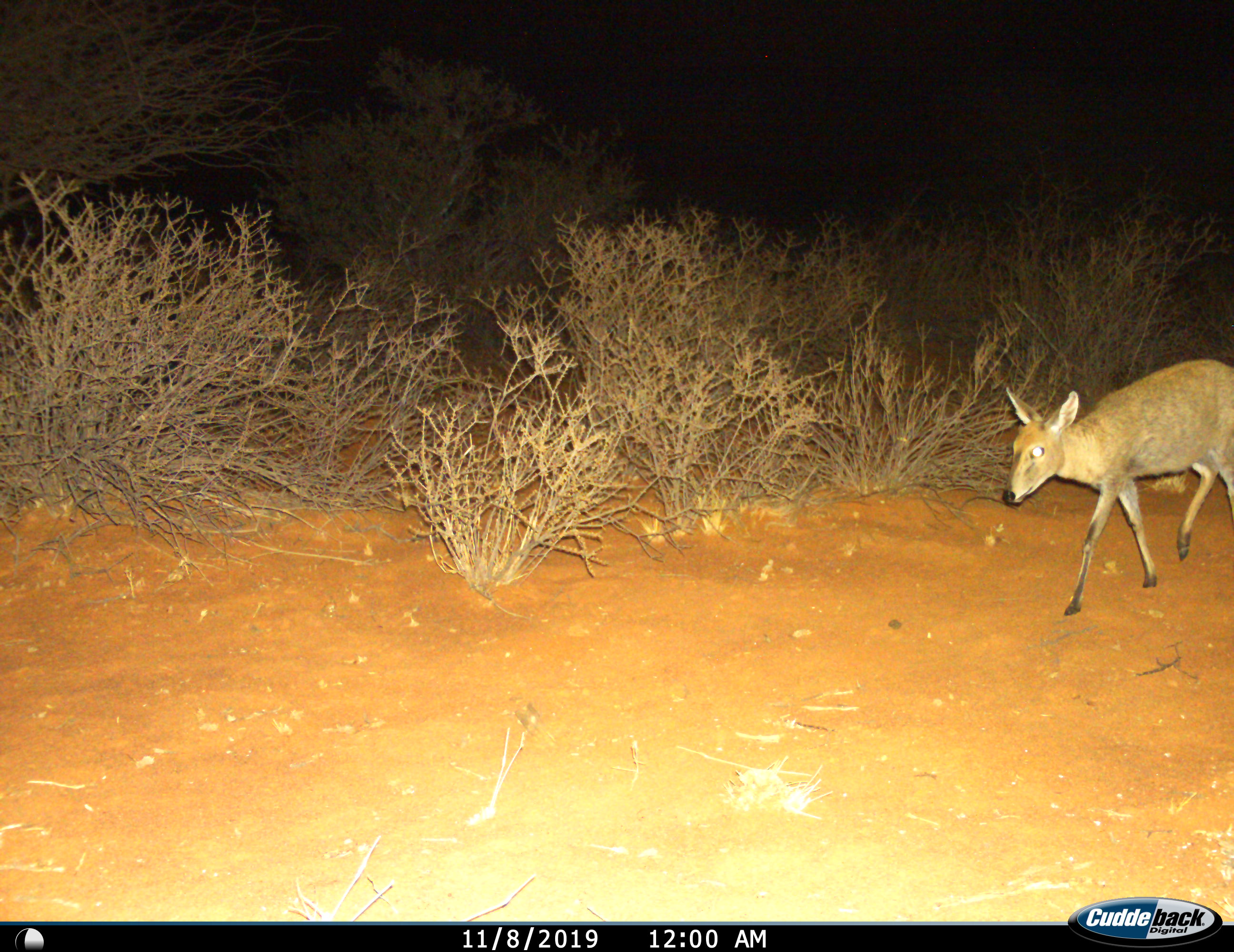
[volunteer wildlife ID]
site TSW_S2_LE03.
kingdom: Animalia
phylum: Chordata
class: Mammalia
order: Artiodactyla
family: Bovidae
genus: Sylvicapra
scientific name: Sylvicapra grimmia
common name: common duiker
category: duikercommongrey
Duikercommongrey (common duiker) (Sylvicapra grimmia), count 1. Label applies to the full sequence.